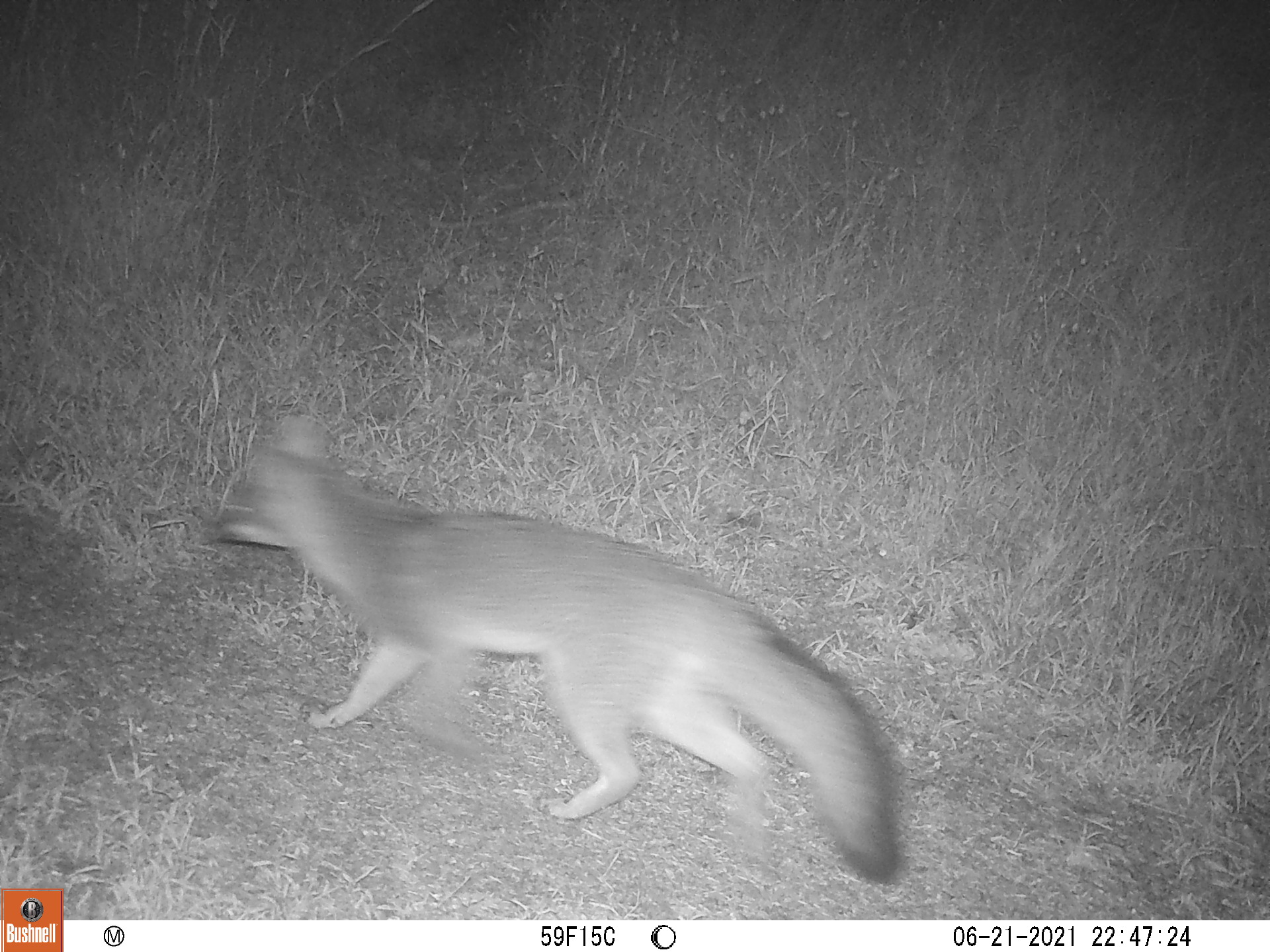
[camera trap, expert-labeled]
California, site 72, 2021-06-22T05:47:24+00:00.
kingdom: Animalia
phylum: Chordata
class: Mammalia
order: Carnivora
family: Canidae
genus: Urocyon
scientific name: Urocyon cinereoargenteus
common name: gray fox